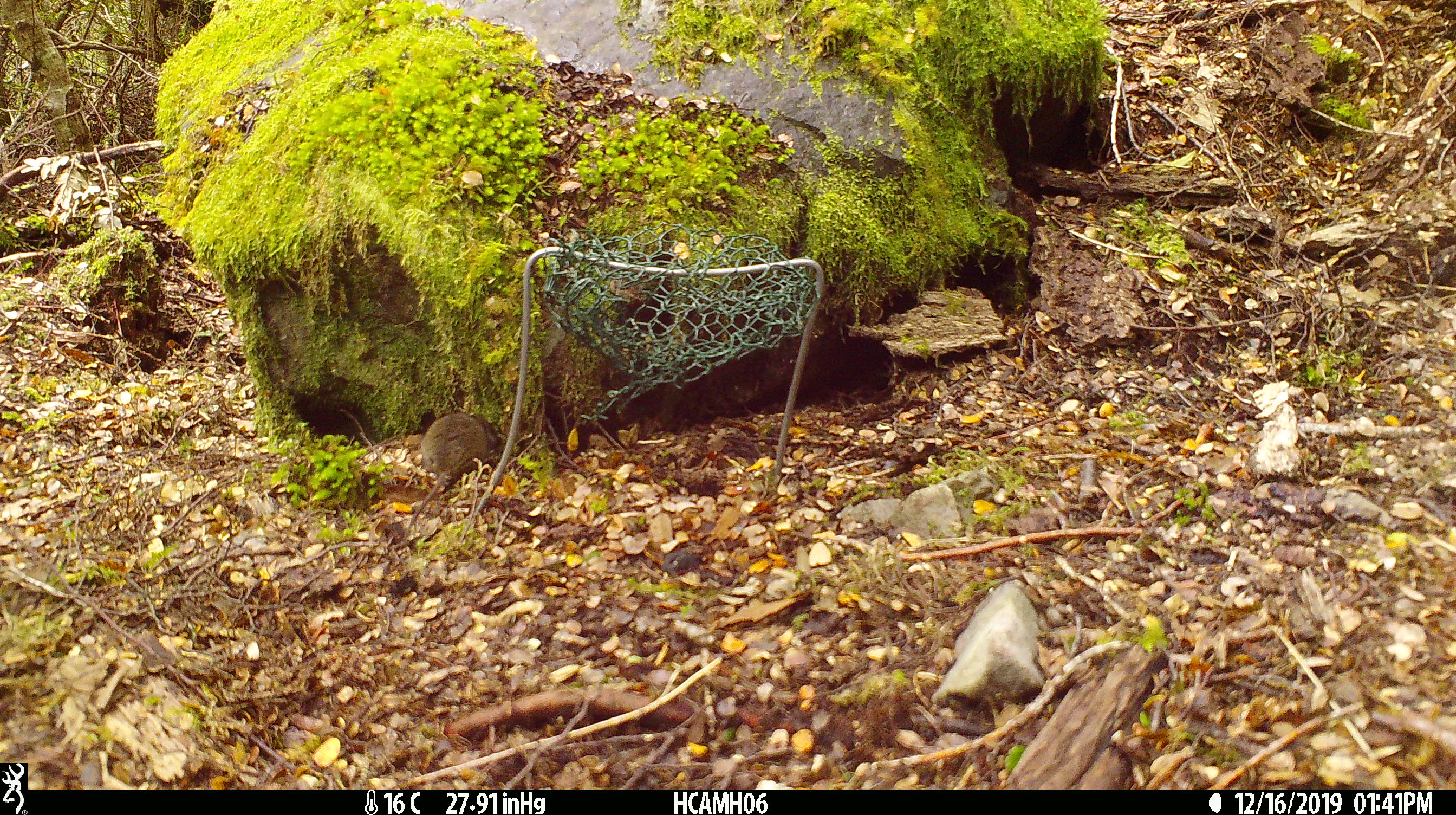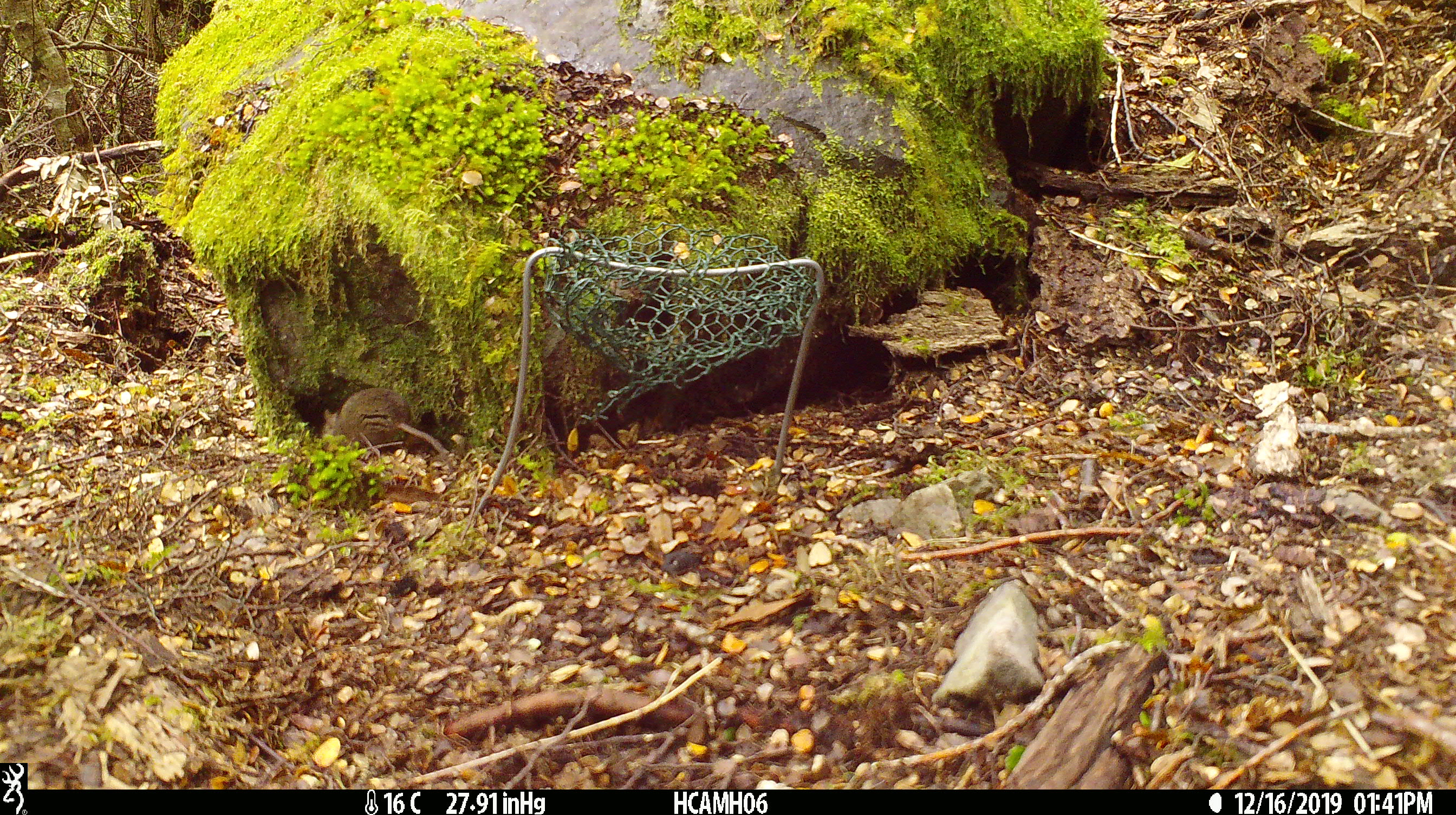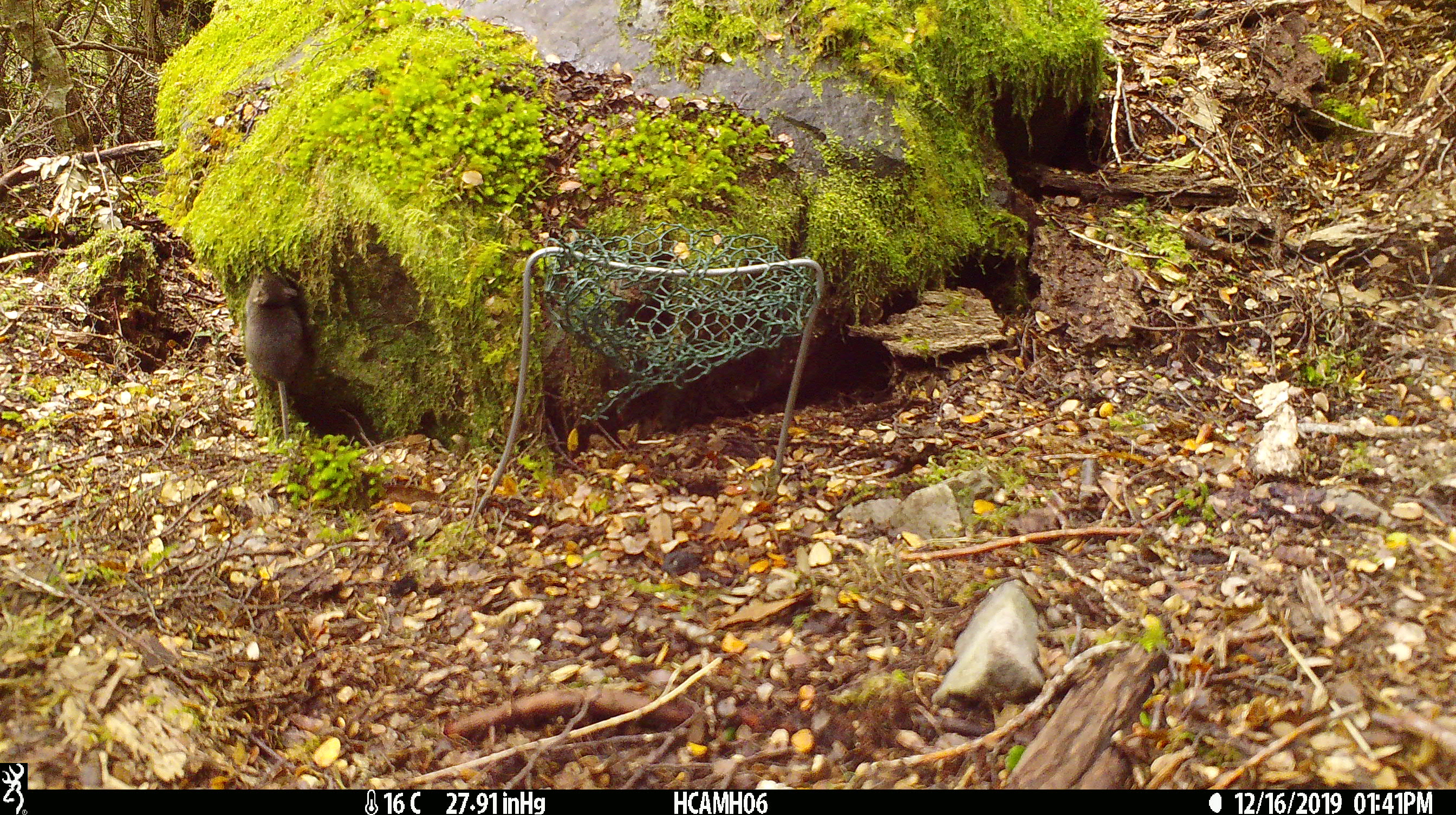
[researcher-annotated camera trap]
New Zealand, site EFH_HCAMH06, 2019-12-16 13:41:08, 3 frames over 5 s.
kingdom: Animalia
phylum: Chordata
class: Mammalia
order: Rodentia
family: Muridae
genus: Mus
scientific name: Mus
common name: mouse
Mouse (Mus).